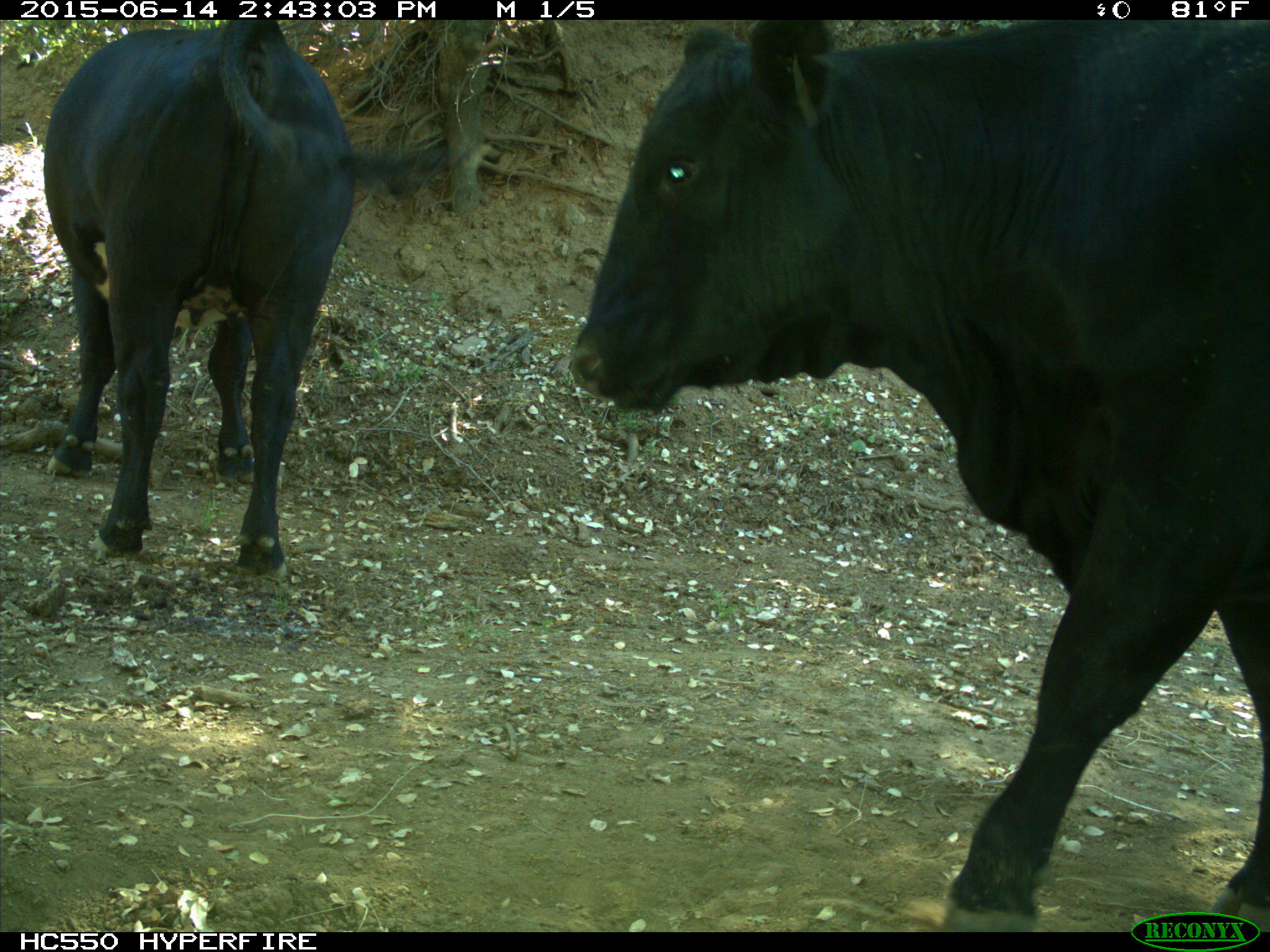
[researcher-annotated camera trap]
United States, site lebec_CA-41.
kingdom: Animalia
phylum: Chordata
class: Mammalia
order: Artiodactyla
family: Bovidae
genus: Bos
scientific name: Bos taurus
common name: domestic cow